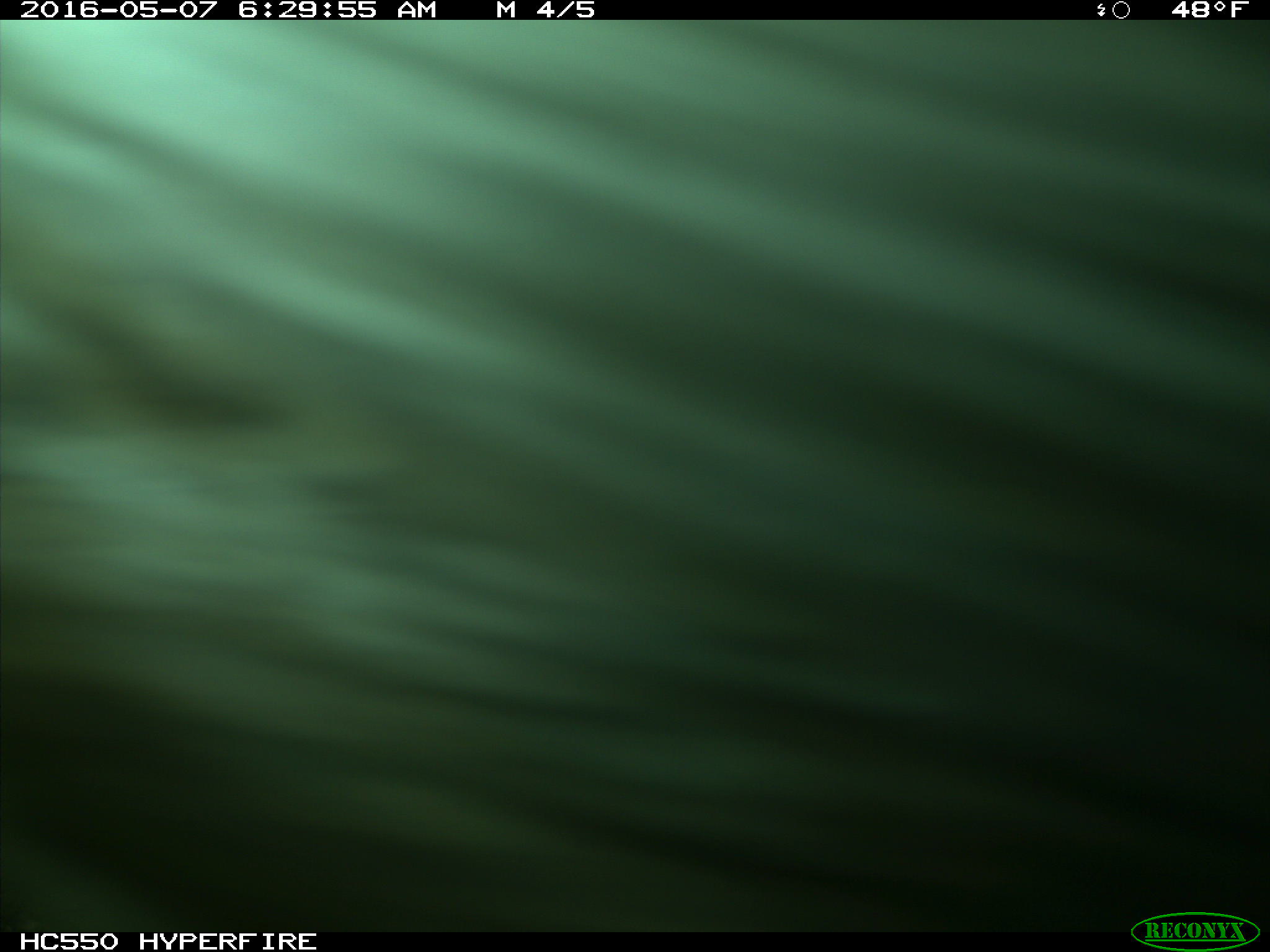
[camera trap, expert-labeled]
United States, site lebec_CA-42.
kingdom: Animalia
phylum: Chordata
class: Mammalia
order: Artiodactyla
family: Bovidae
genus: Bos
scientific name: Bos taurus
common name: domestic cow